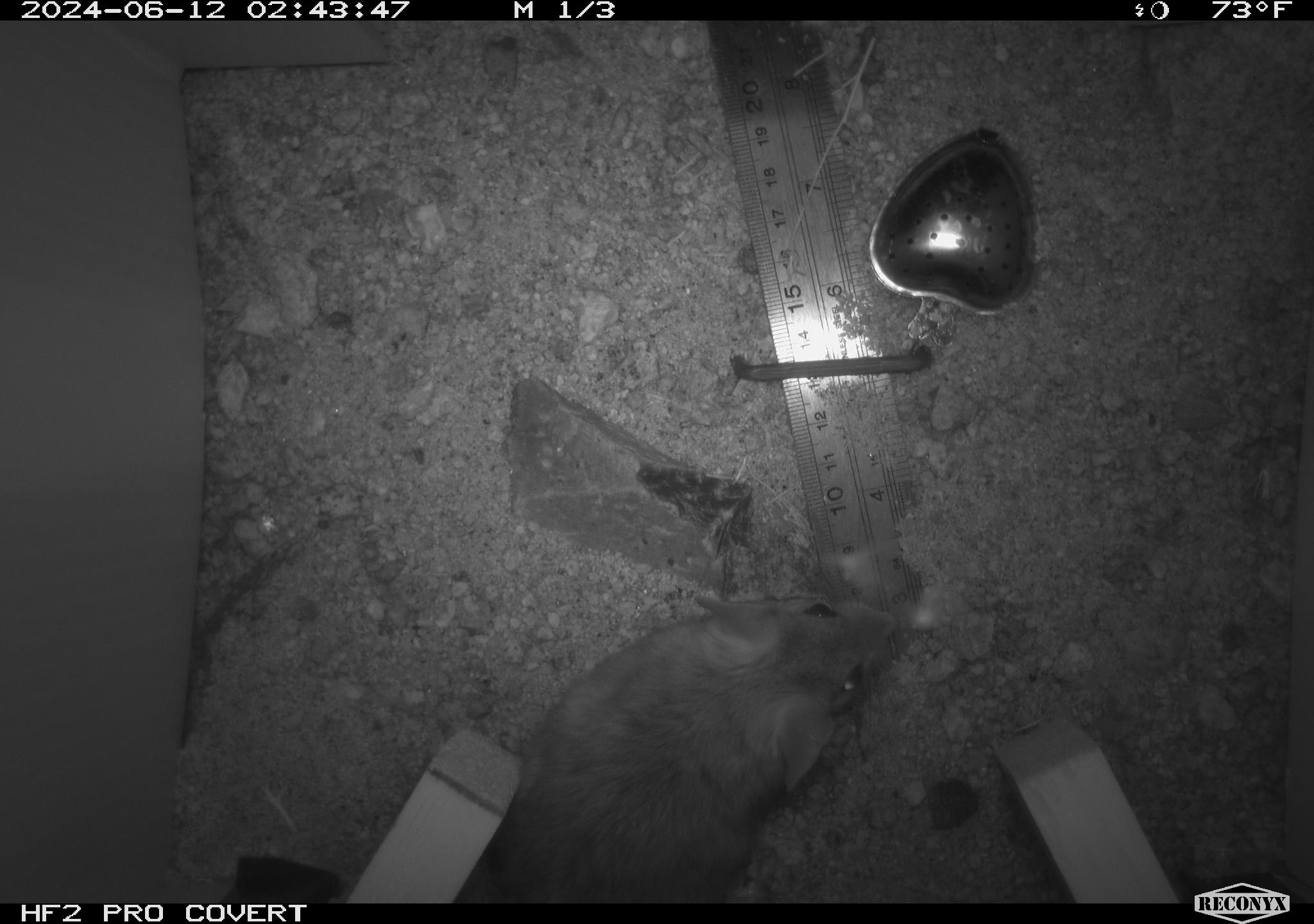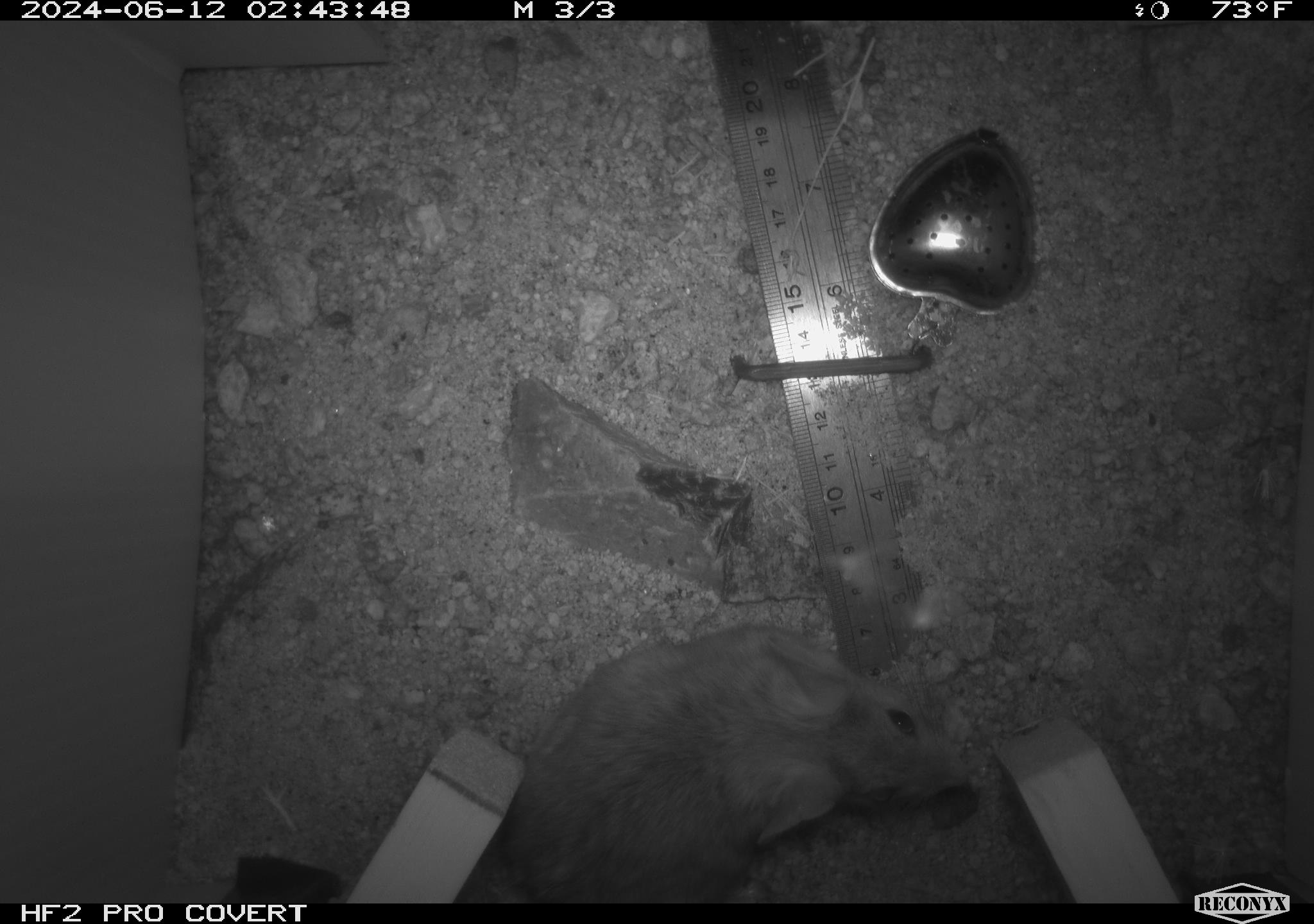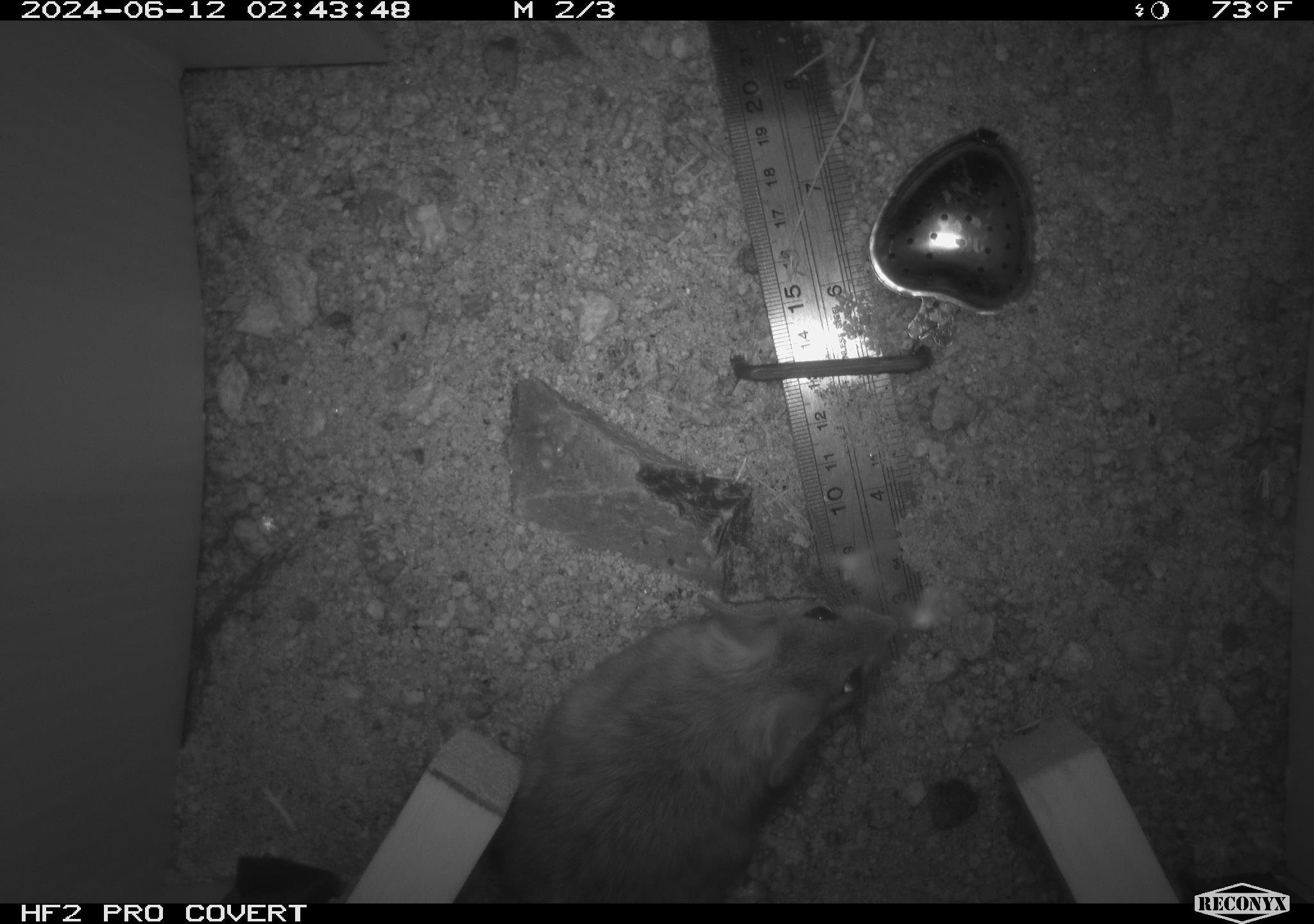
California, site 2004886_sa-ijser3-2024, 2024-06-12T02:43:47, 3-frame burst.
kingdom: Animalia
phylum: Chordata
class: Mammalia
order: Rodentia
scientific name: Rodentia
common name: woodrat or rat or mouse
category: woodrat or rat or mouse species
Woodrat or rat or mouse species (woodrat or rat or mouse) (Rodentia).